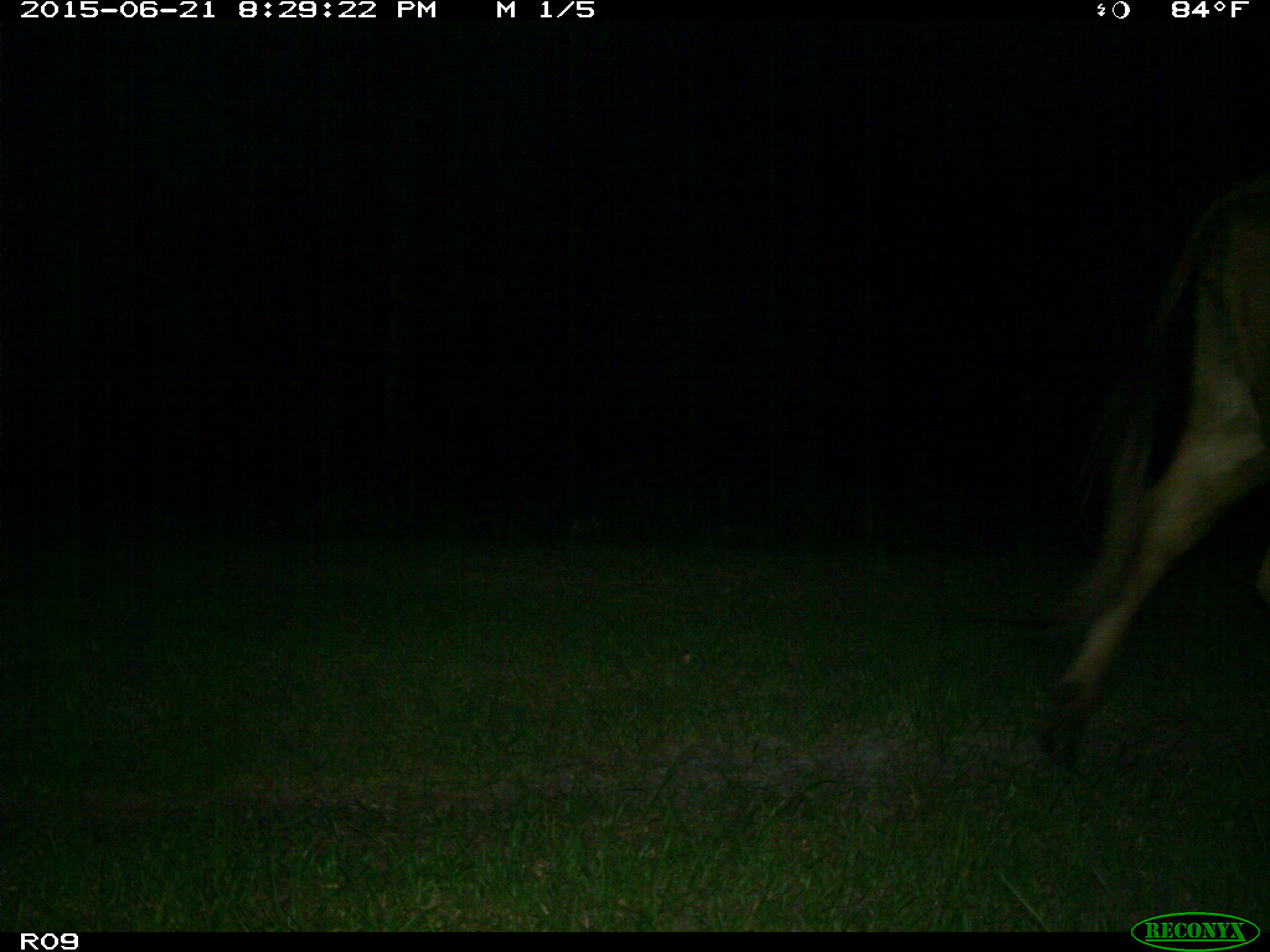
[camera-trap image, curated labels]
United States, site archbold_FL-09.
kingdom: Animalia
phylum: Chordata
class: Mammalia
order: Artiodactyla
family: Bovidae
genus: Bos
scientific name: Bos taurus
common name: domestic cow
Bos taurus (domestic cow).